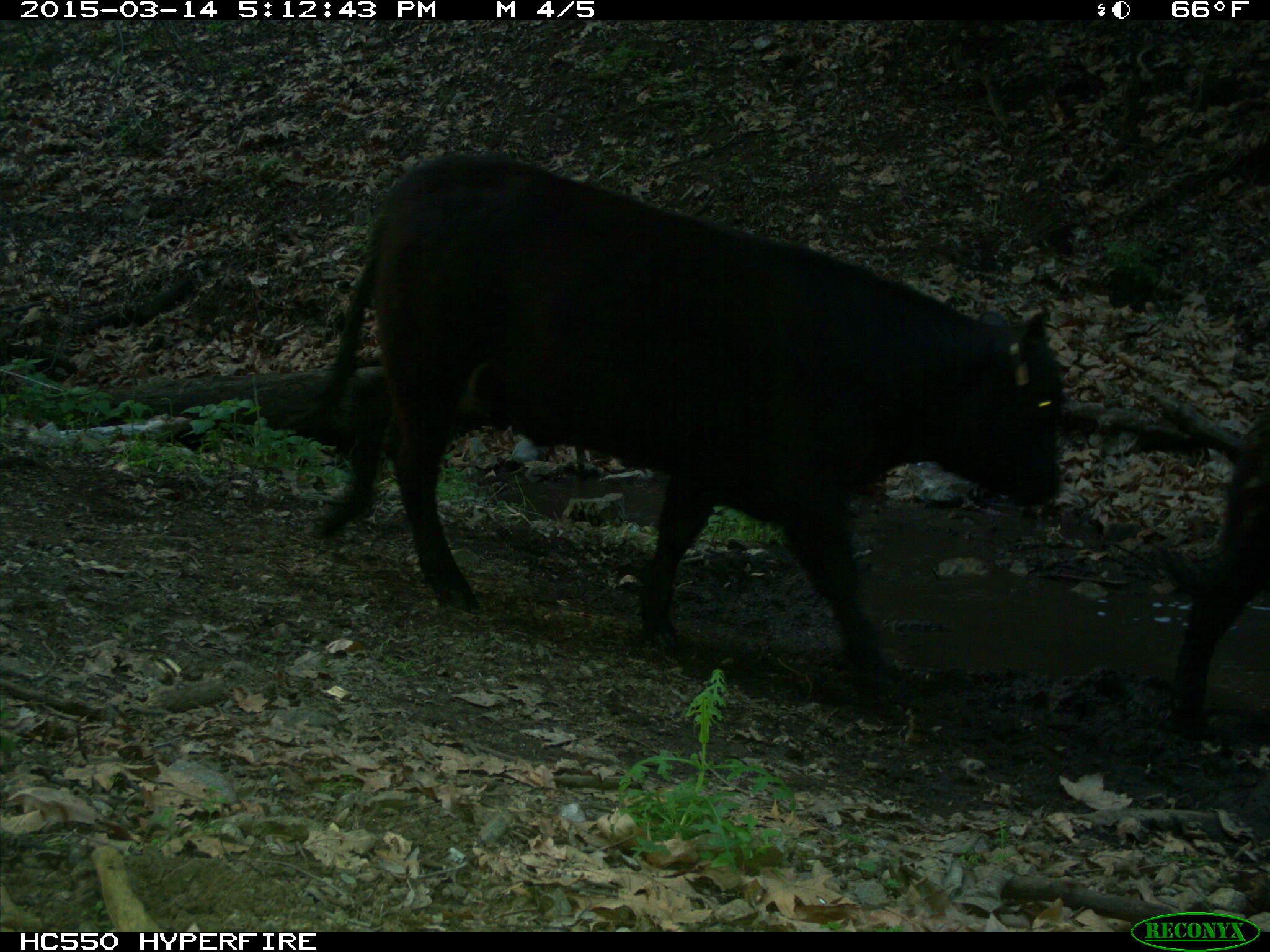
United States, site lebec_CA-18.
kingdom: Animalia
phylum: Chordata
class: Mammalia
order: Artiodactyla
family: Bovidae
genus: Bos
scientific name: Bos taurus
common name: domestic cow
Bos taurus (domestic cow).